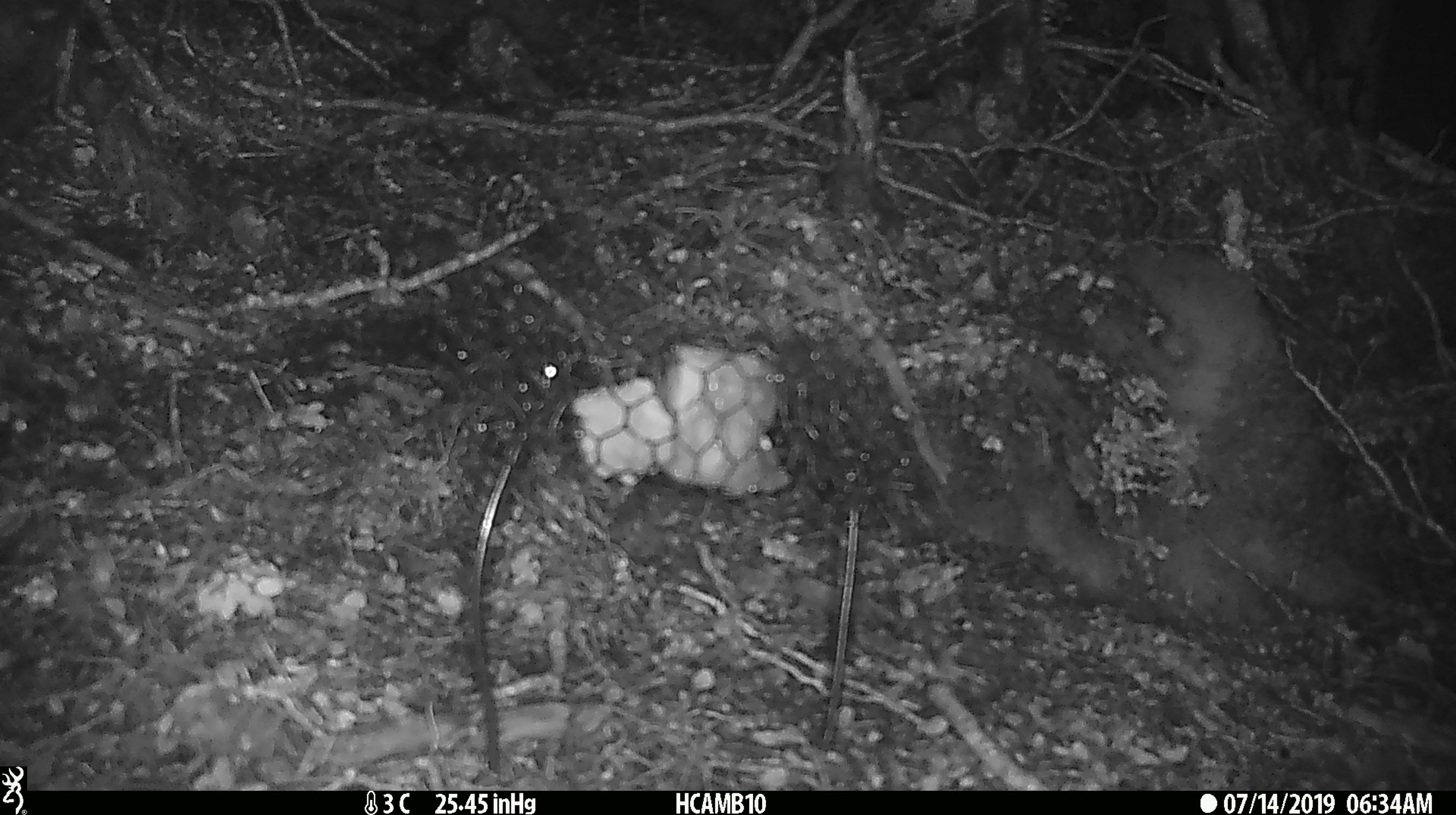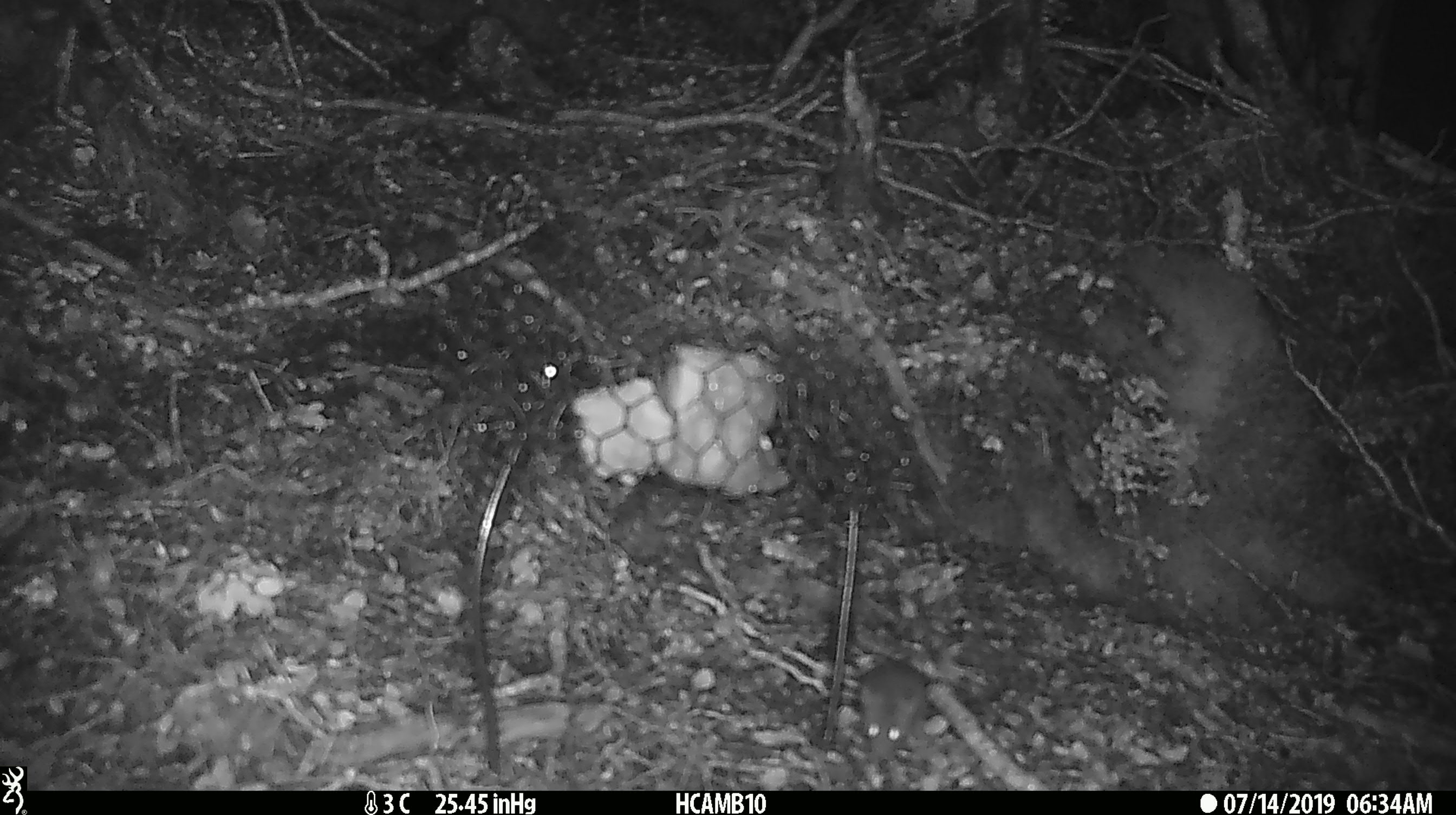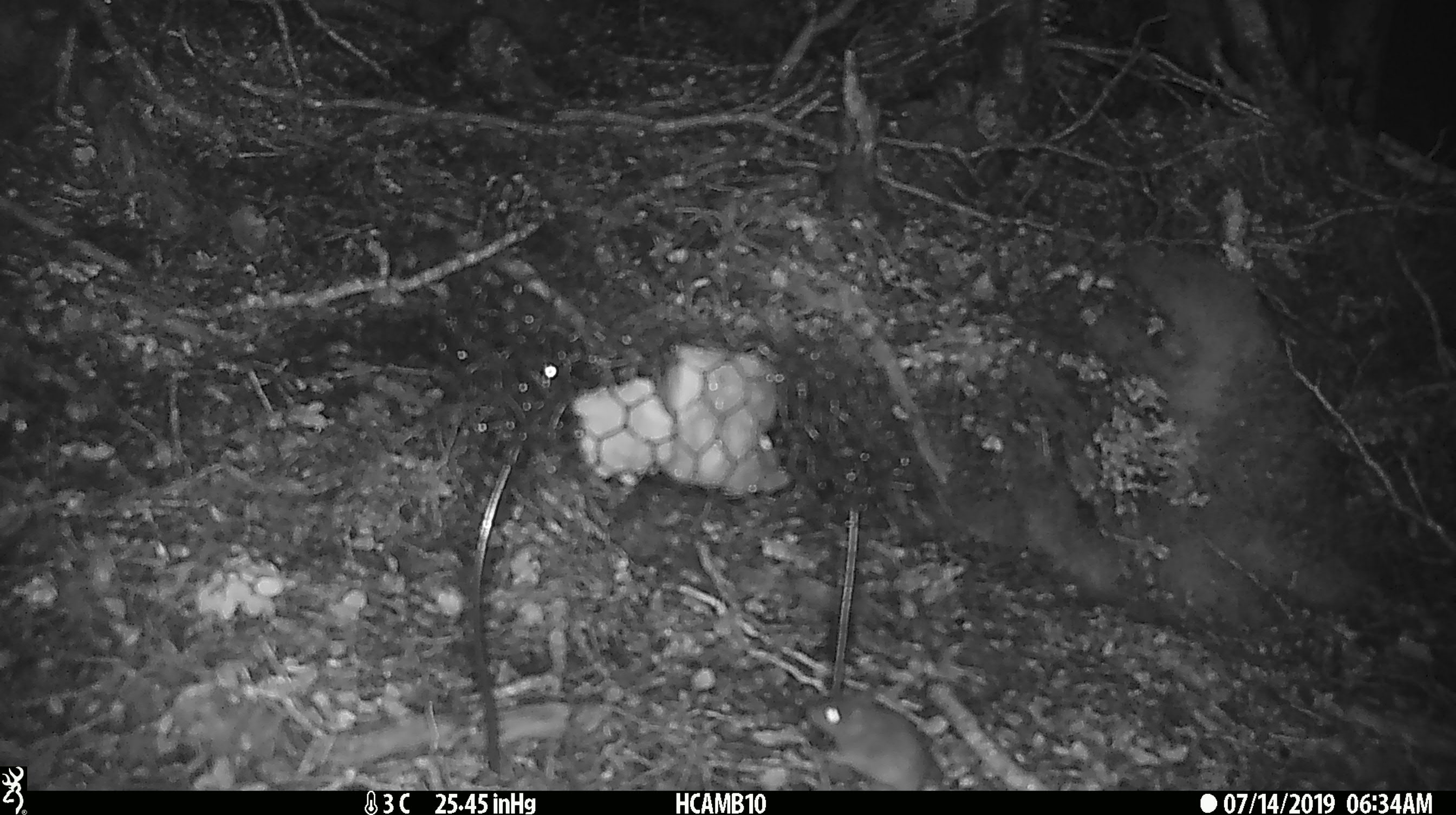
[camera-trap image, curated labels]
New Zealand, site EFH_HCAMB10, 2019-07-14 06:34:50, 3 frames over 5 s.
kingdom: Animalia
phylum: Chordata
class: Mammalia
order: Rodentia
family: Muridae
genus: Mus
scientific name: Mus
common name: mouse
Mouse (Mus).